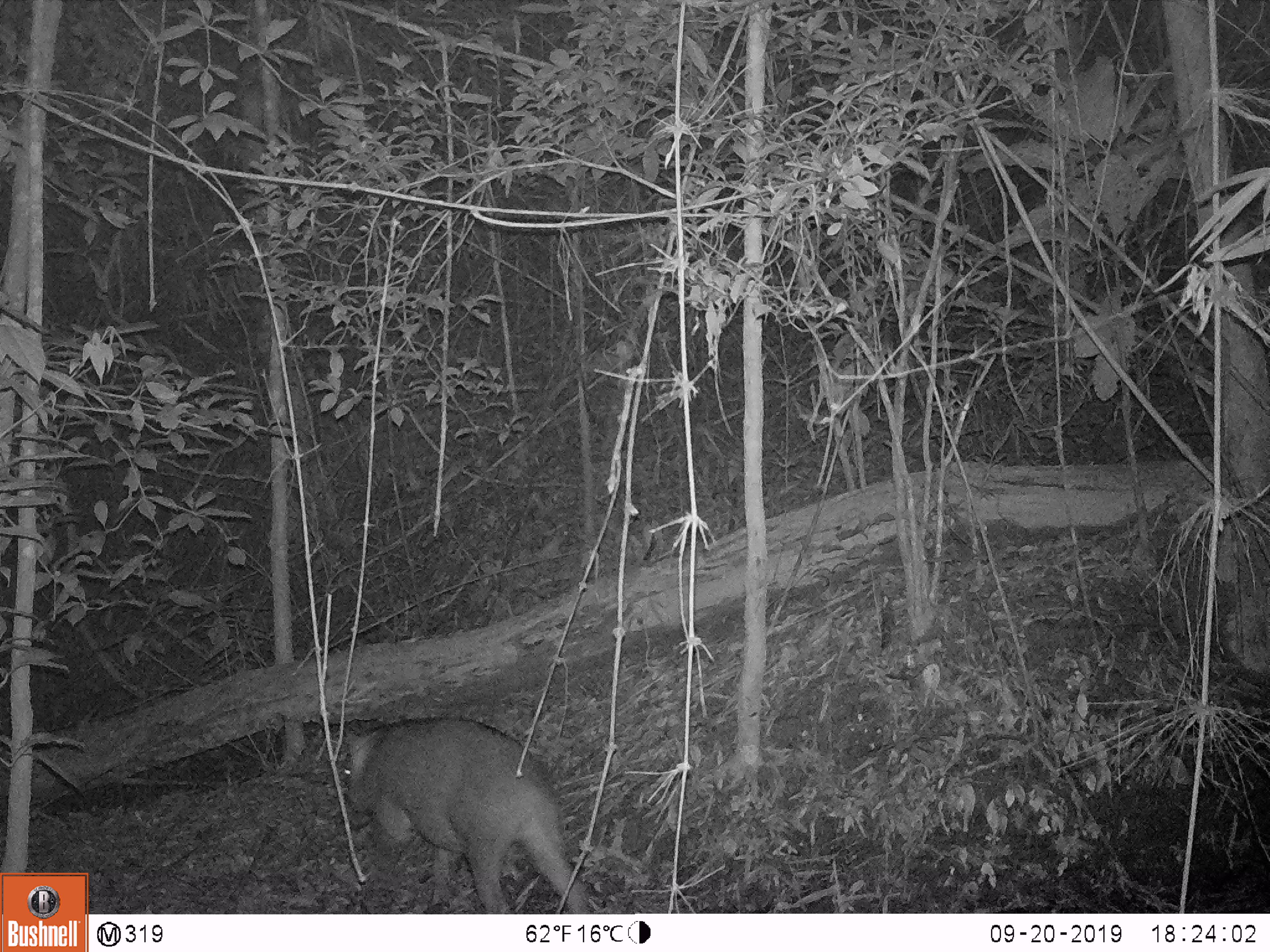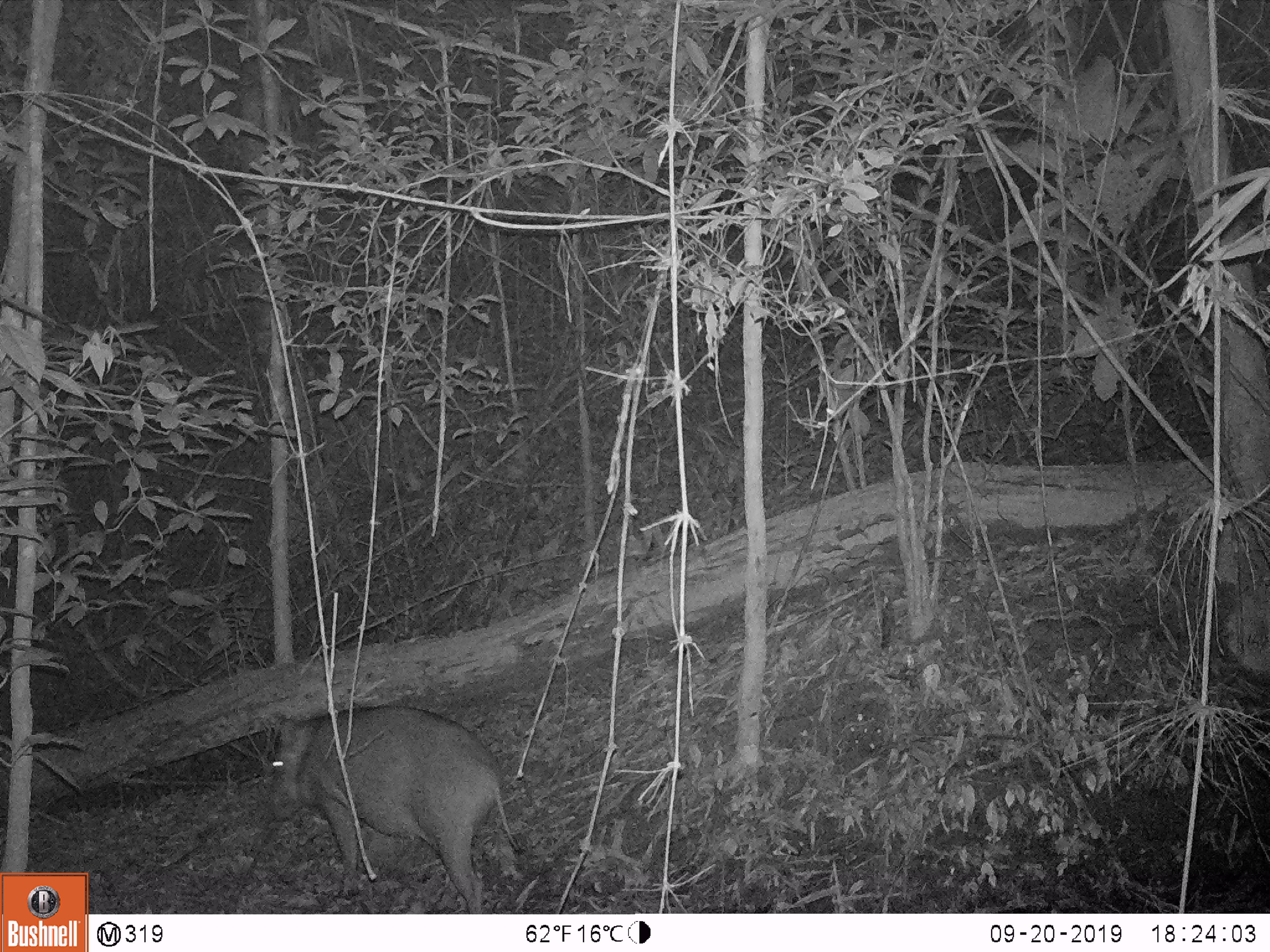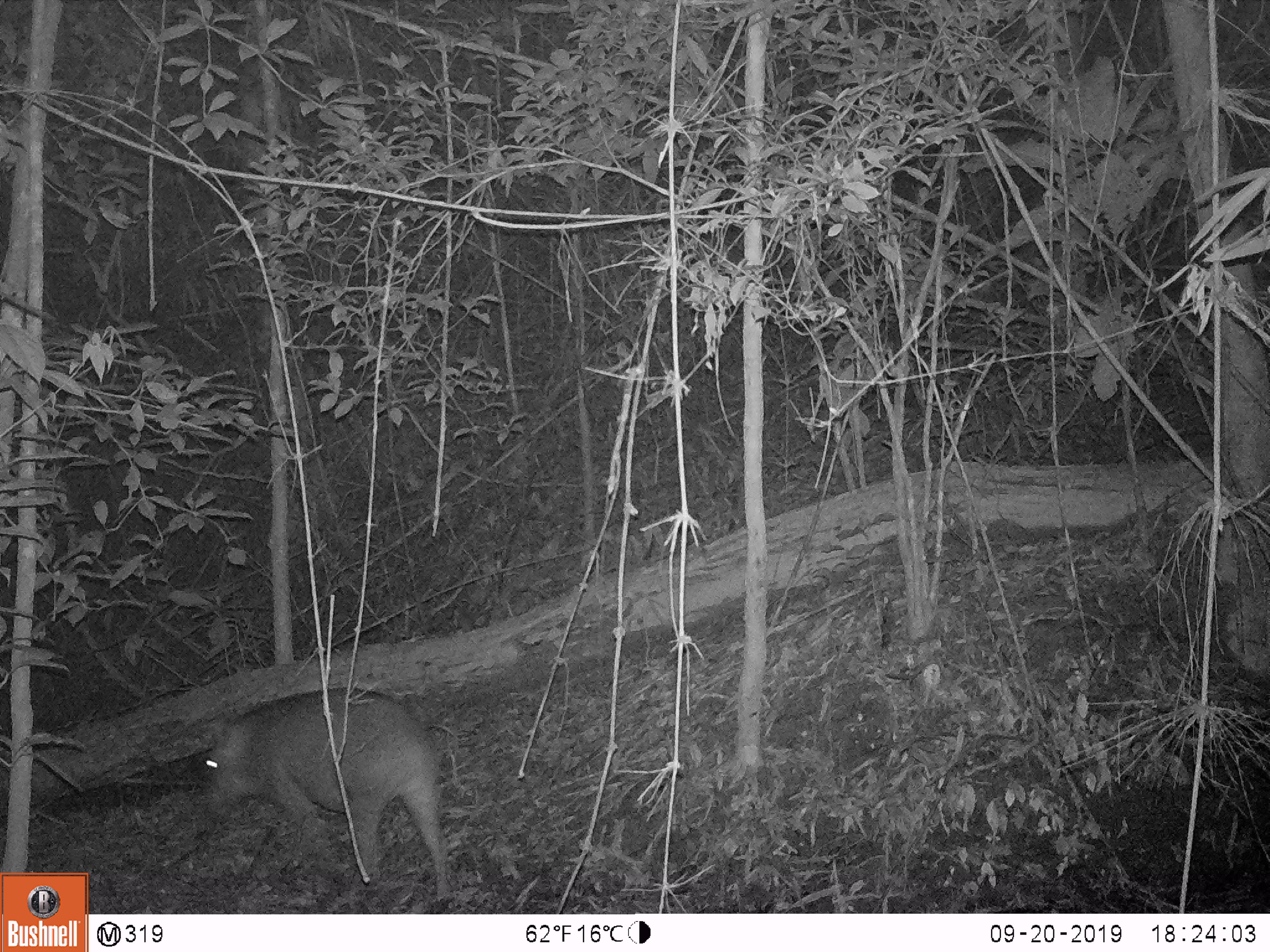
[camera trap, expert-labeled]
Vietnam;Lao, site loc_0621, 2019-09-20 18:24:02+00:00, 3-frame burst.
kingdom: Animalia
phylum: Chordata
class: Mammalia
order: Artiodactyla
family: Suidae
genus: Sus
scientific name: Sus scrofa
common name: eurasian wild pig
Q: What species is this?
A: Eurasian wild pig (Sus scrofa).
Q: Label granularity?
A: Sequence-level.